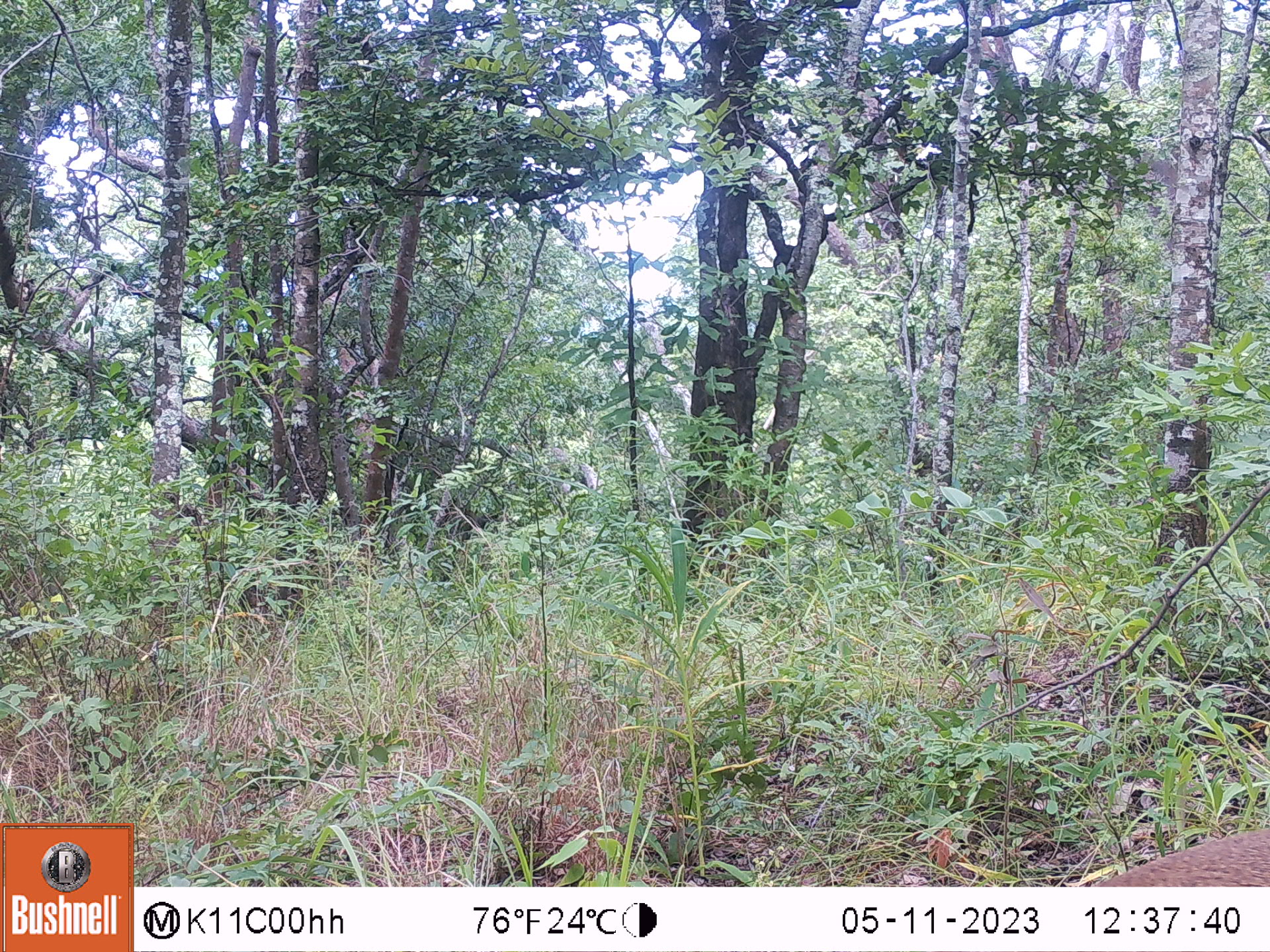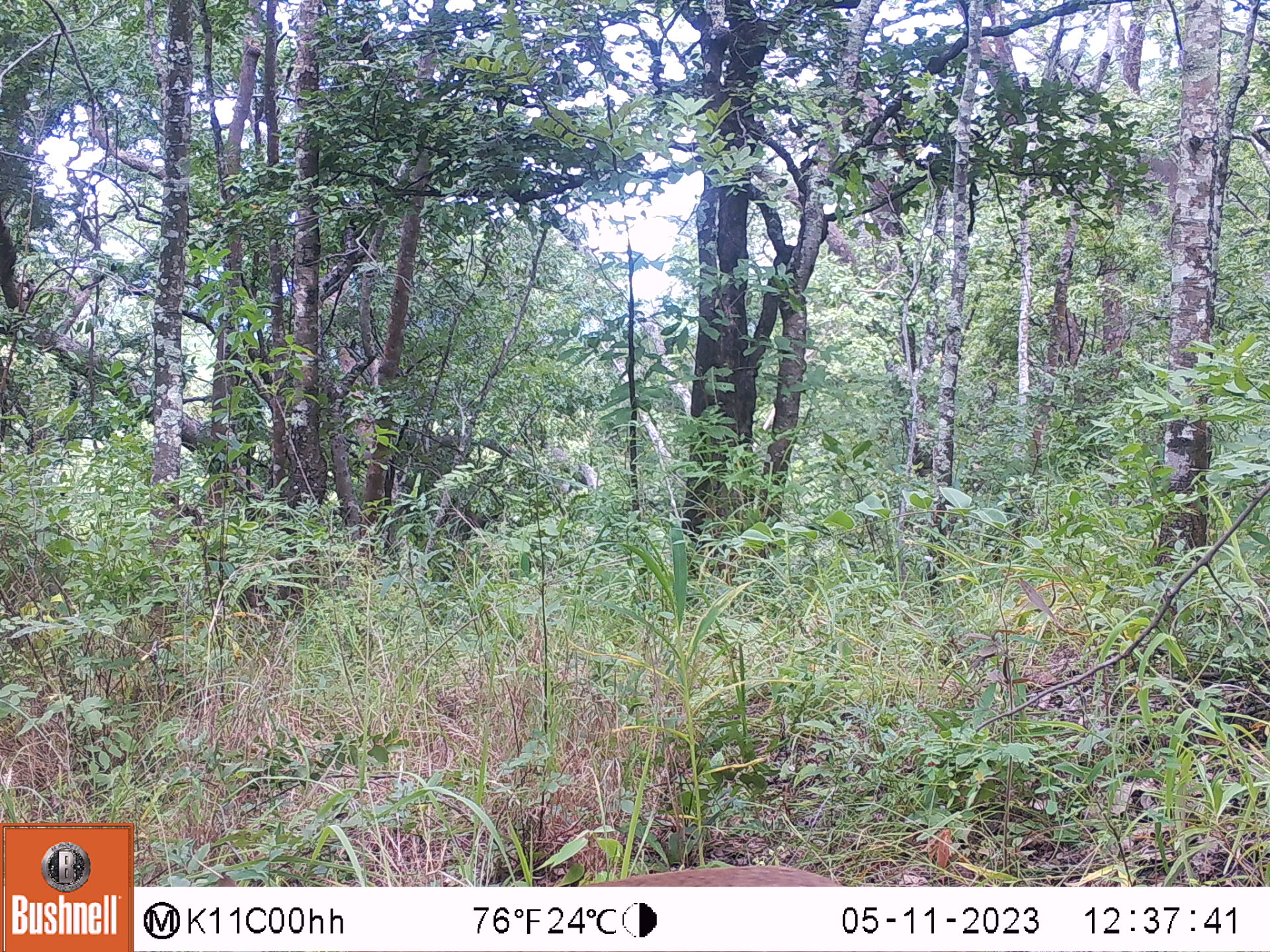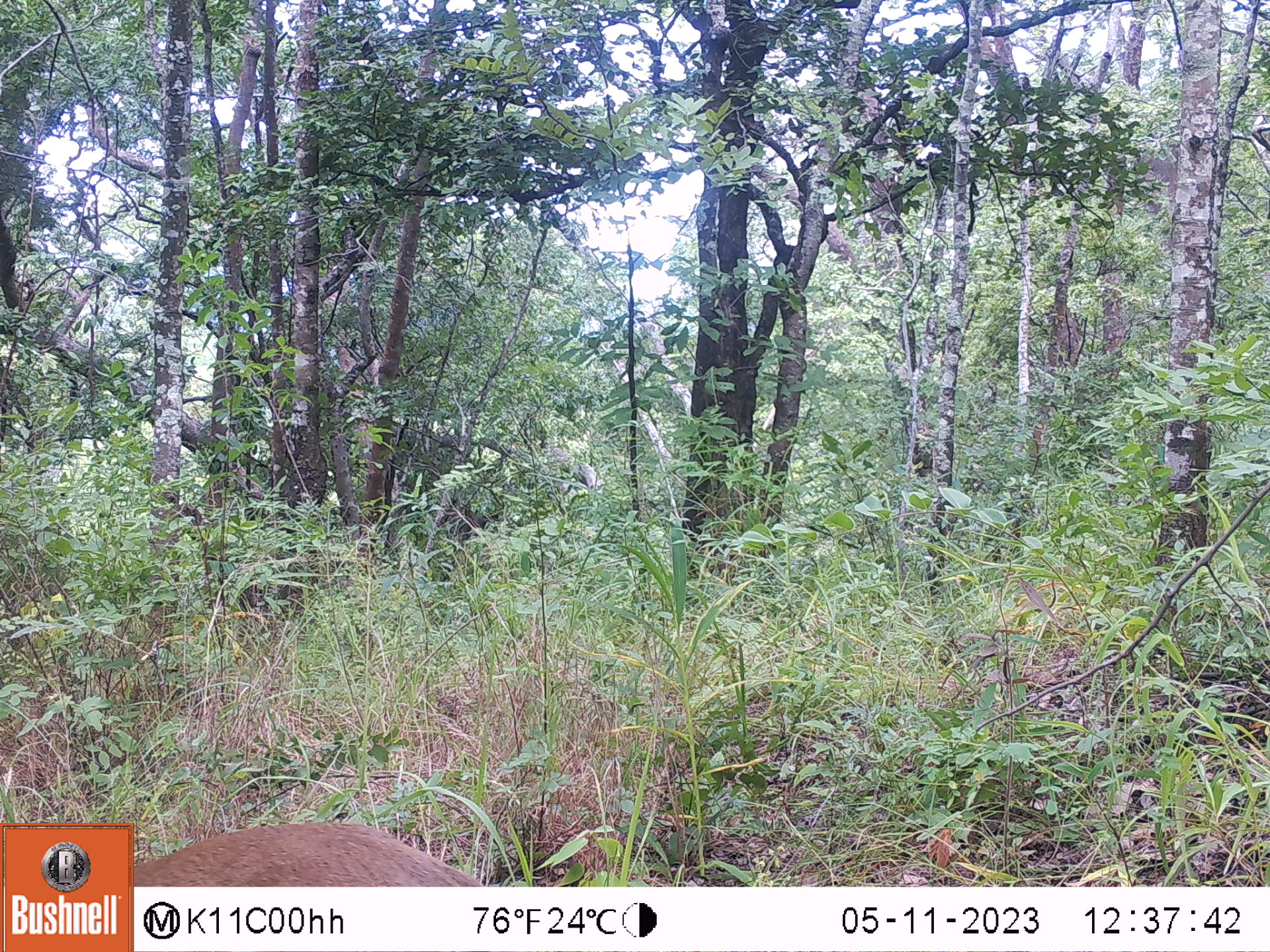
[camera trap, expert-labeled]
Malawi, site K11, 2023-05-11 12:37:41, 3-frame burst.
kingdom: Animalia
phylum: Chordata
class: Mammalia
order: Artiodactyla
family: Bovidae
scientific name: Antilopinae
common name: small antelope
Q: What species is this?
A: Small antelope (Antilopinae).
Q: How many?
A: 1.